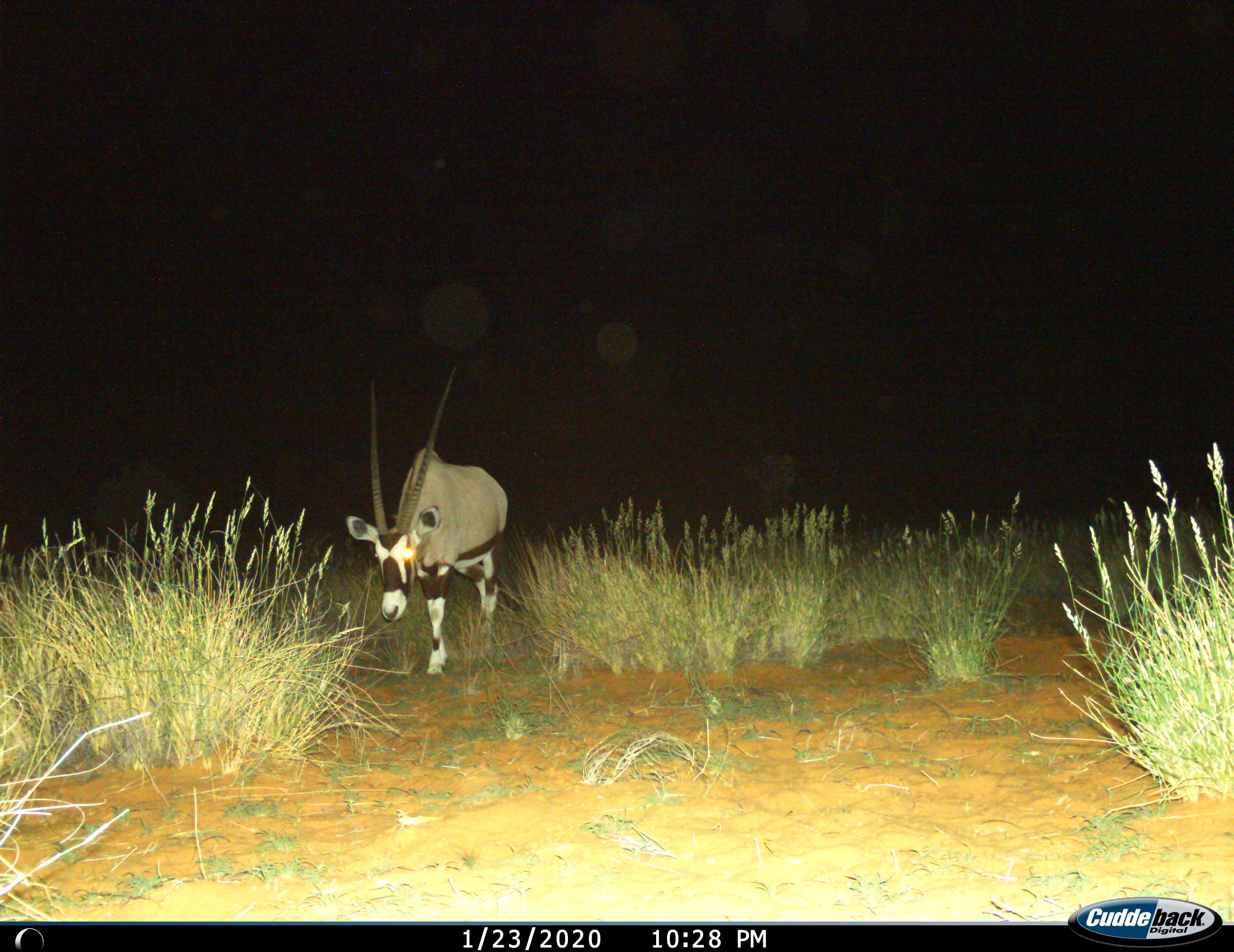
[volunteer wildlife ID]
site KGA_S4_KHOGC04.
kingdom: Animalia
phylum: Chordata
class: Mammalia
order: Artiodactyla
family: Bovidae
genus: Oryx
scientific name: Oryx gazella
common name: gemsbok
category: oryx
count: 1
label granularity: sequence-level